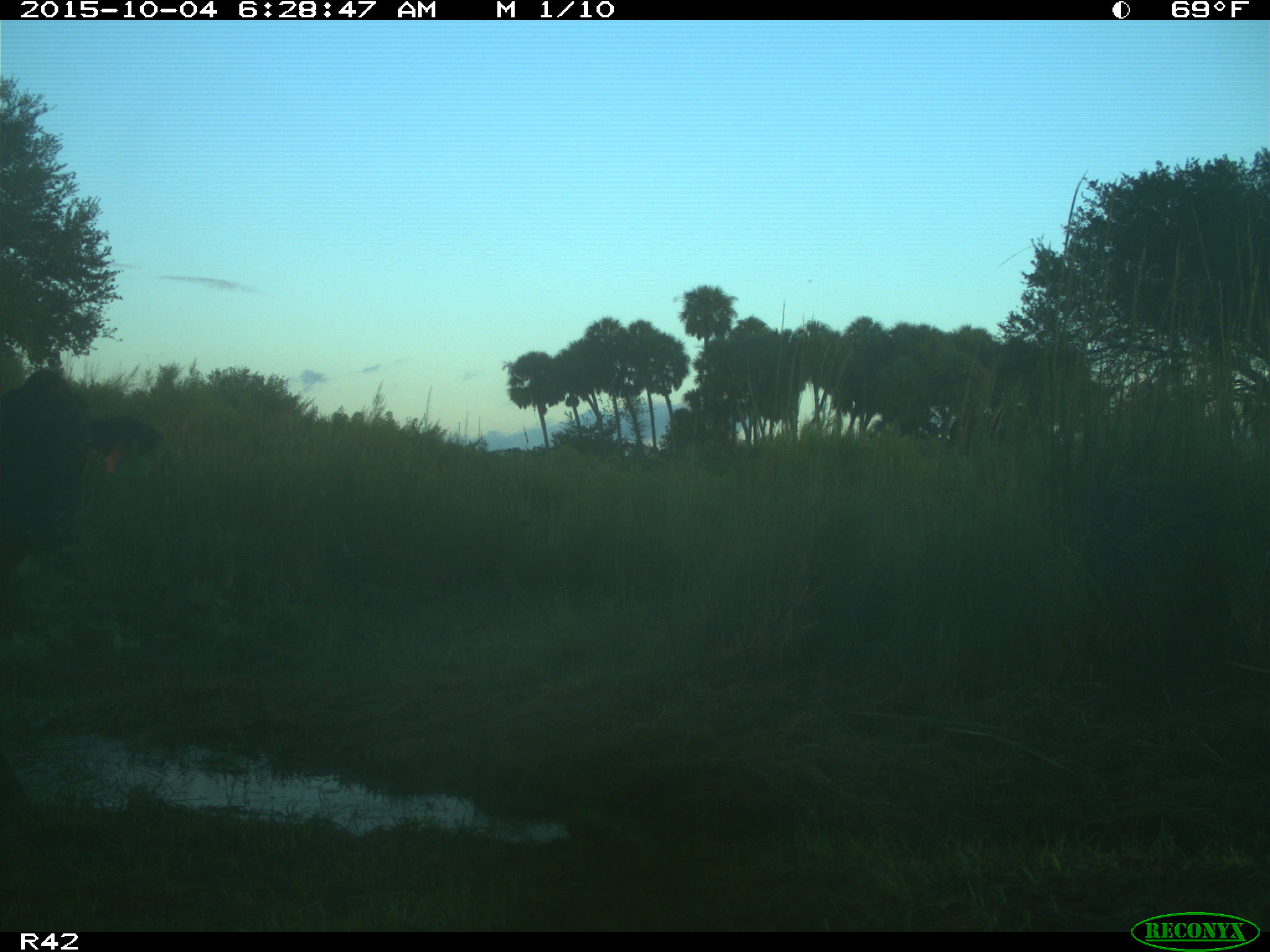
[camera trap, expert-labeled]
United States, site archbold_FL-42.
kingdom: Animalia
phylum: Chordata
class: Mammalia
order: Artiodactyla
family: Bovidae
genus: Bos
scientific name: Bos taurus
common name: domestic cow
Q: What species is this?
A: Bos taurus (domestic cow).